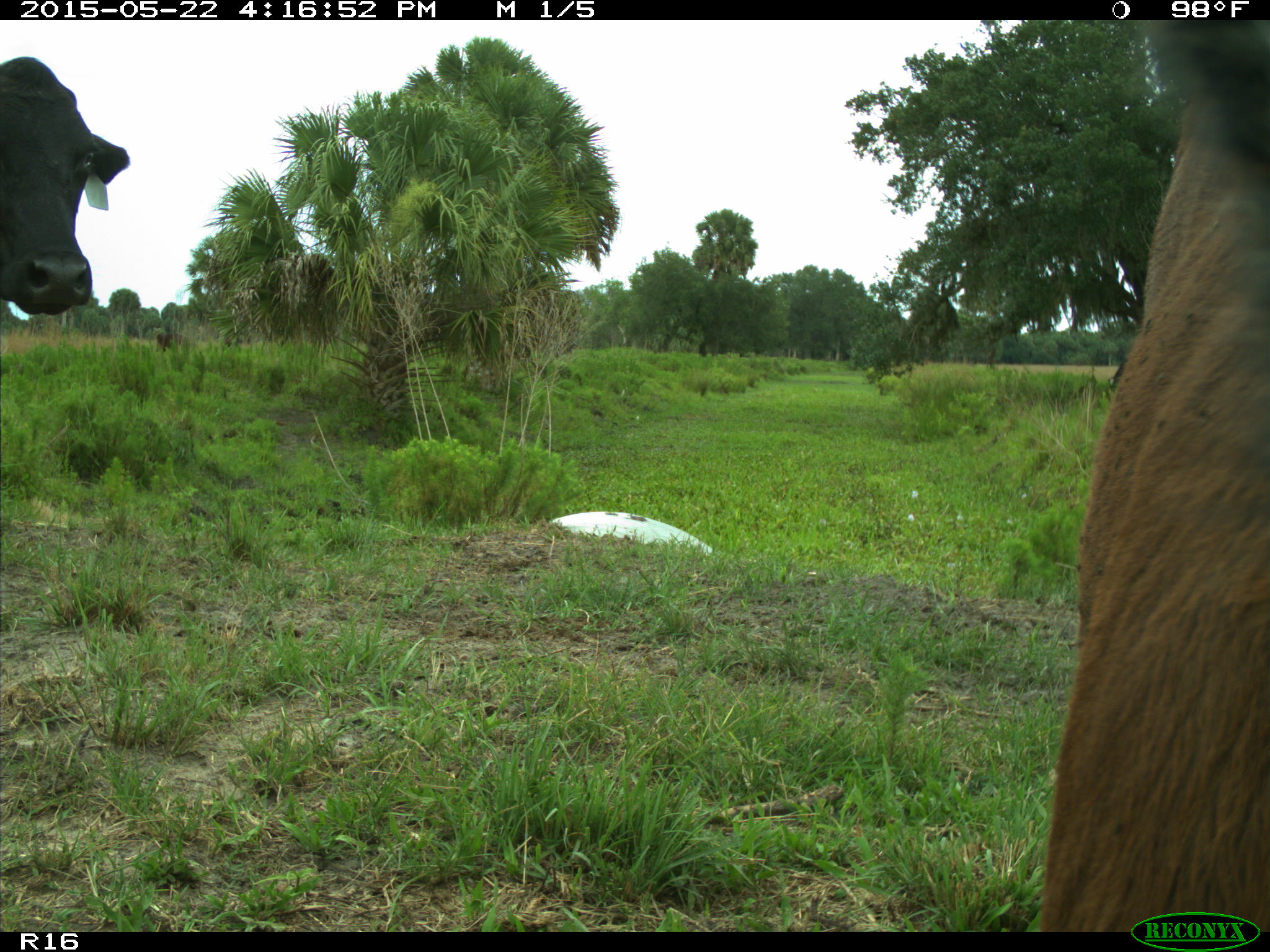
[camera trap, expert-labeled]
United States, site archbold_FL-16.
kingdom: Animalia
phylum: Chordata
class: Mammalia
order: Artiodactyla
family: Bovidae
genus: Bos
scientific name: Bos taurus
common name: domestic cow